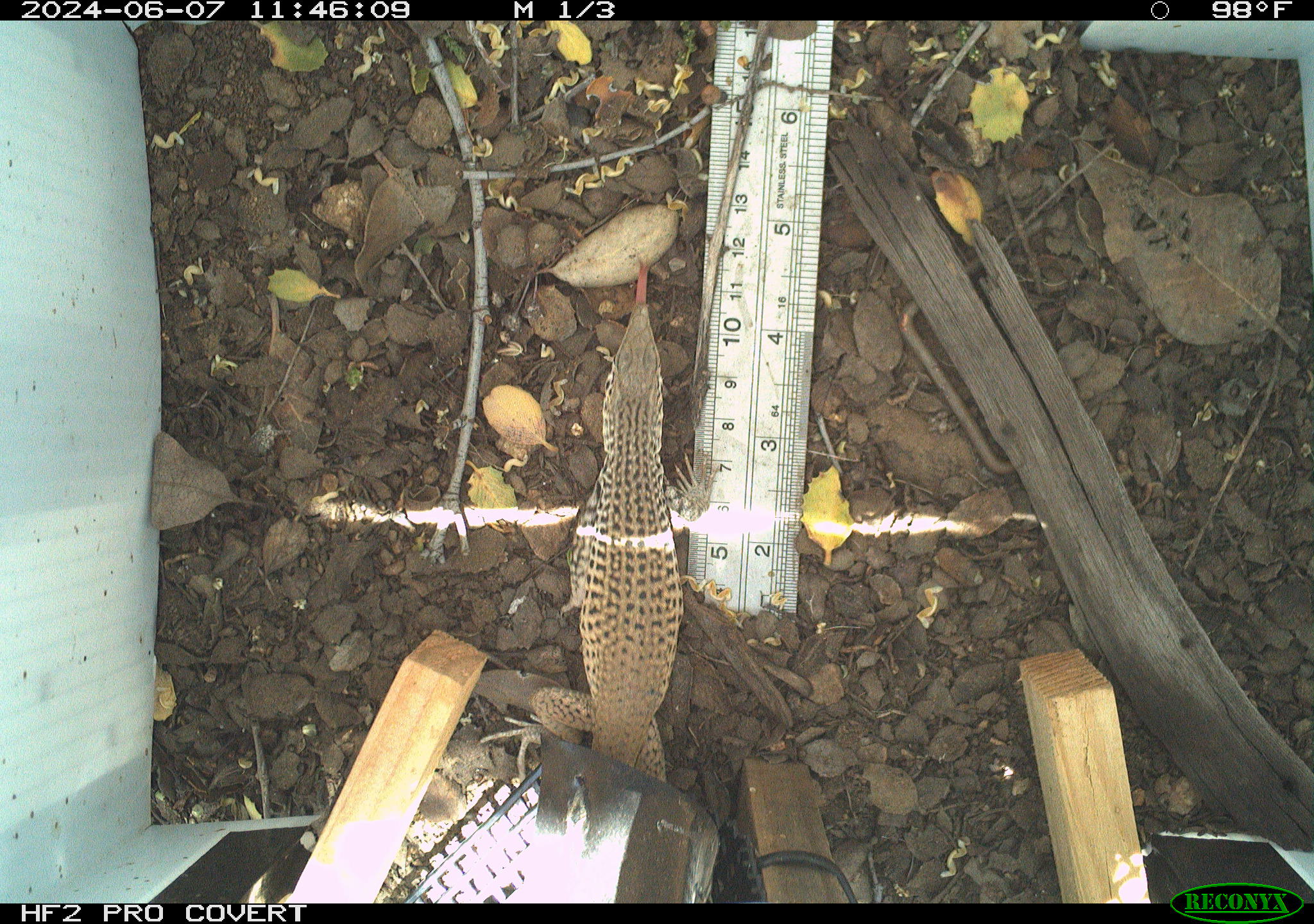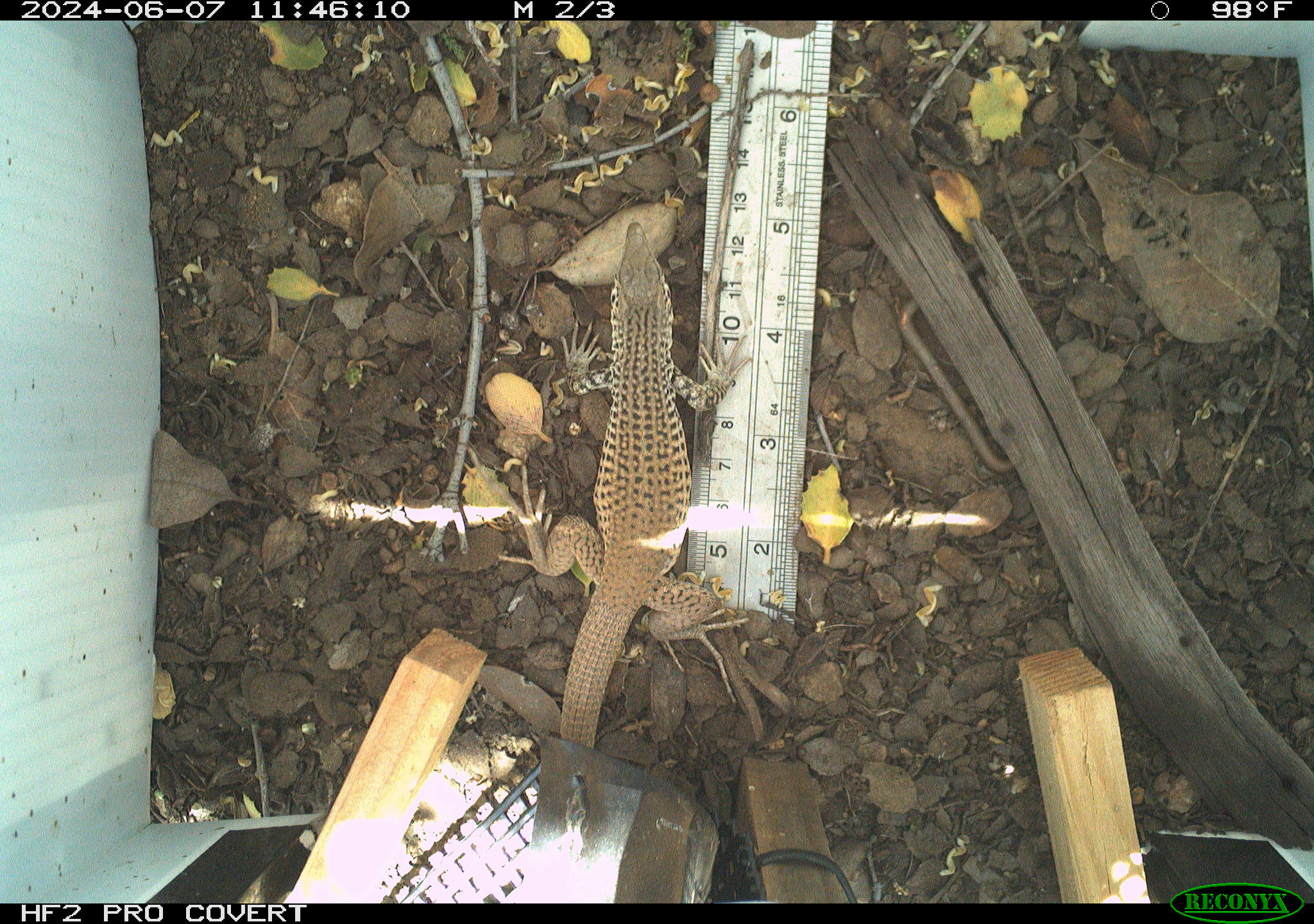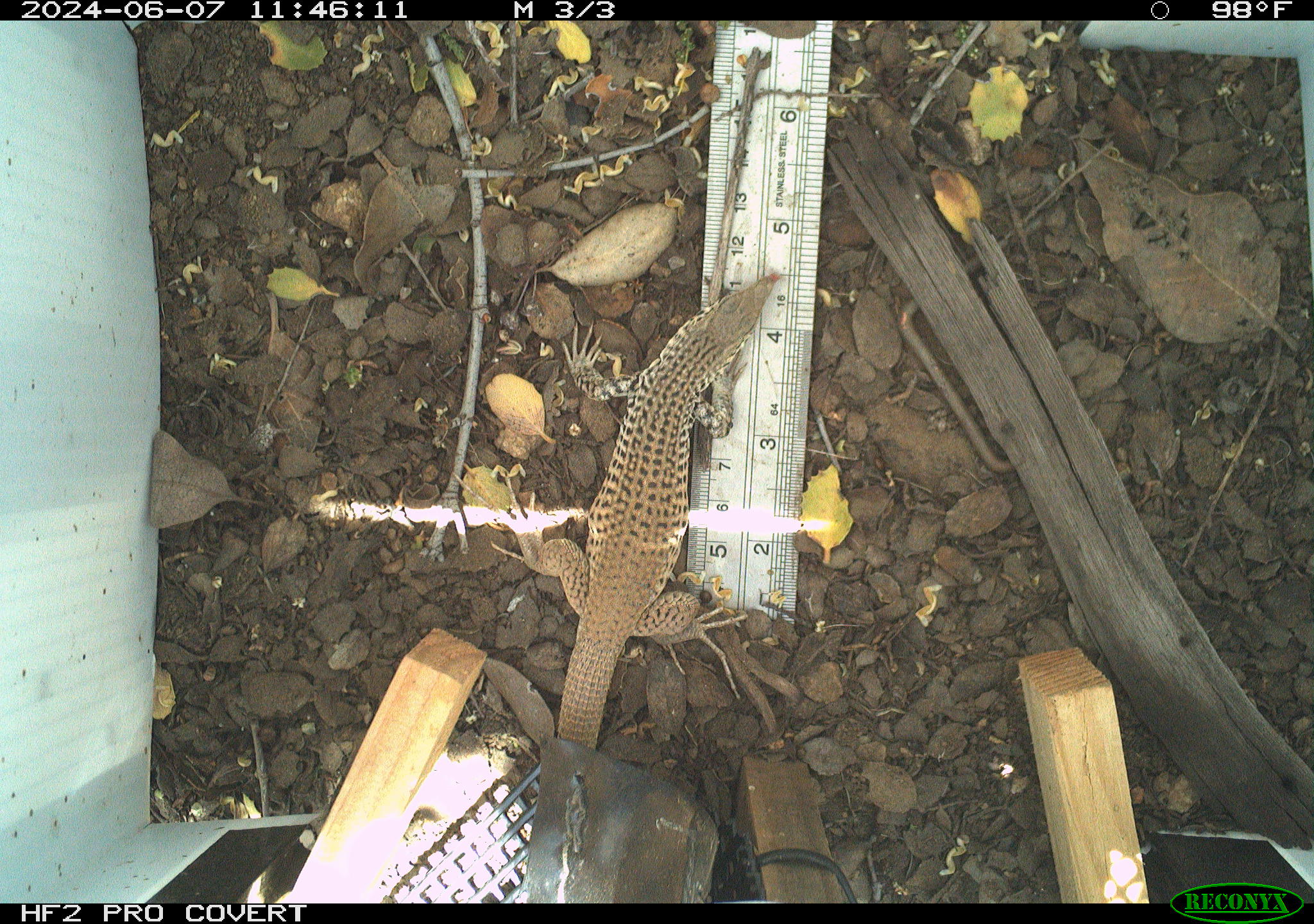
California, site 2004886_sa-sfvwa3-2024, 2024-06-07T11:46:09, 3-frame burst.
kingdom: Animalia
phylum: Chordata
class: Reptilia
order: Squamata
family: Teiidae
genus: Aspidoscelis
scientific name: Aspidoscelis tigris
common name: western whiptail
Western whiptail (Aspidoscelis tigris).